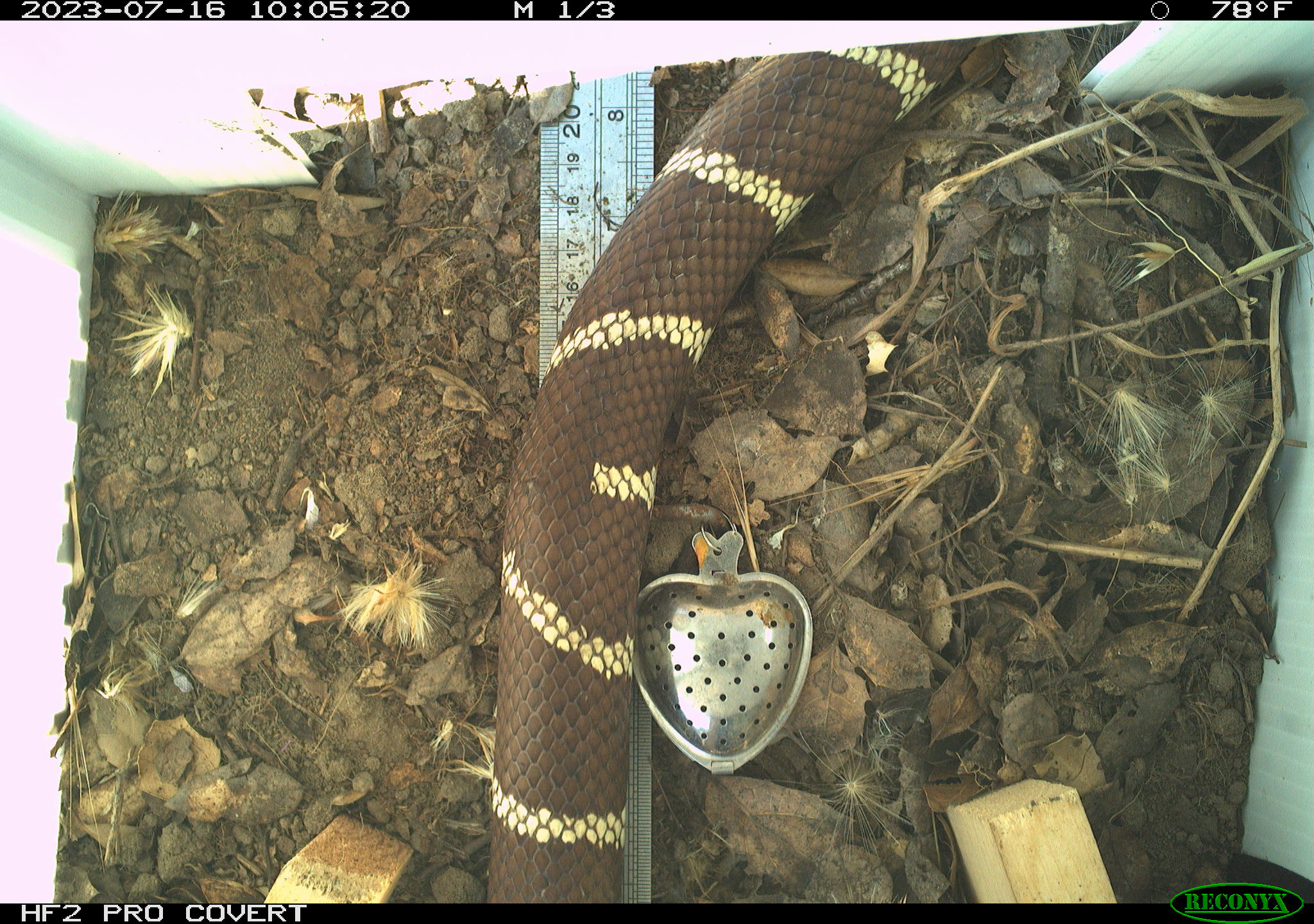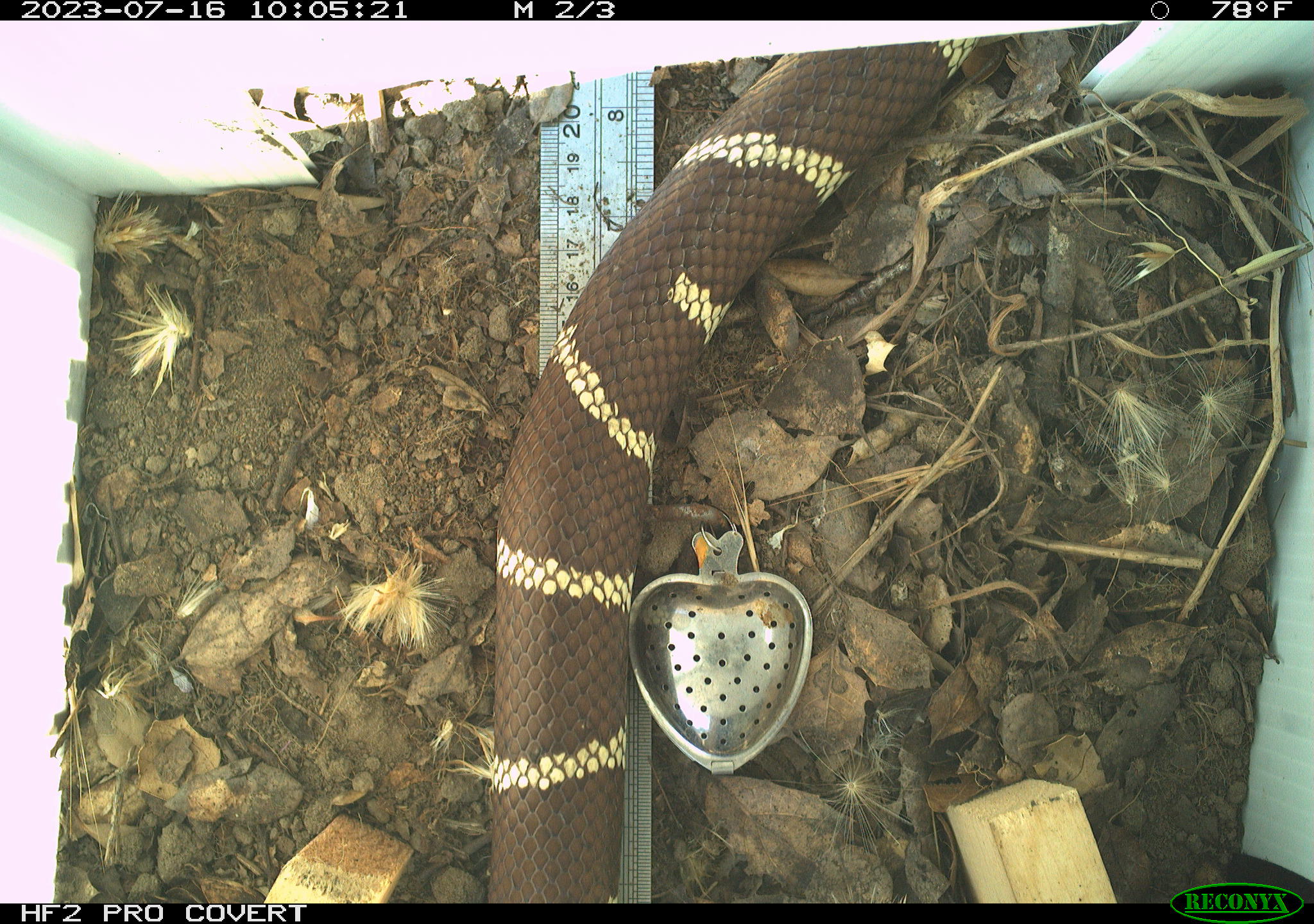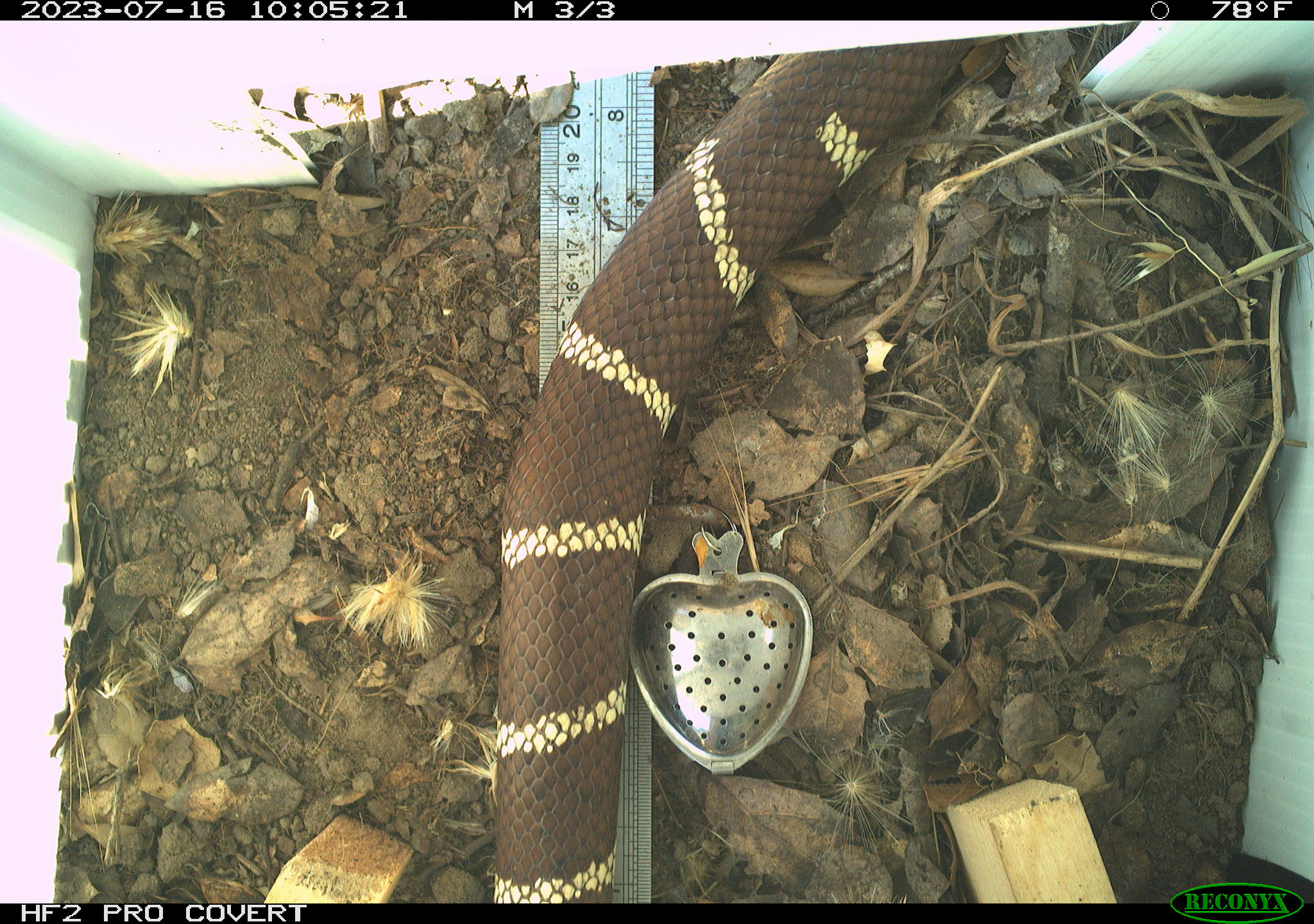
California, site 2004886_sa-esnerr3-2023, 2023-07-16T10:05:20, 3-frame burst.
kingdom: Animalia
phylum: Chordata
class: Reptilia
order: Squamata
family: Colubridae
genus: Lampropeltis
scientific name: Lampropeltis californiae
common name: california kingsnake